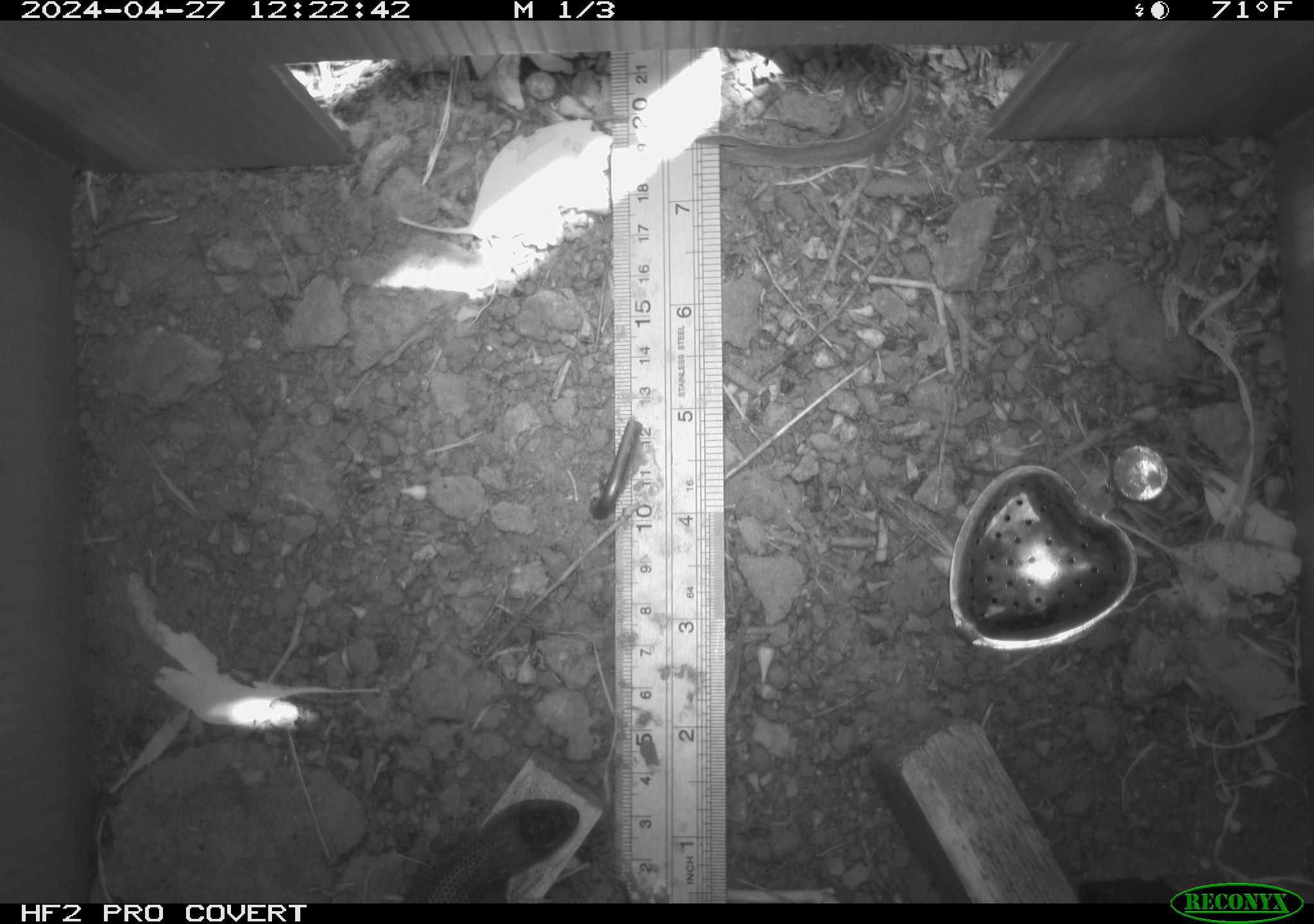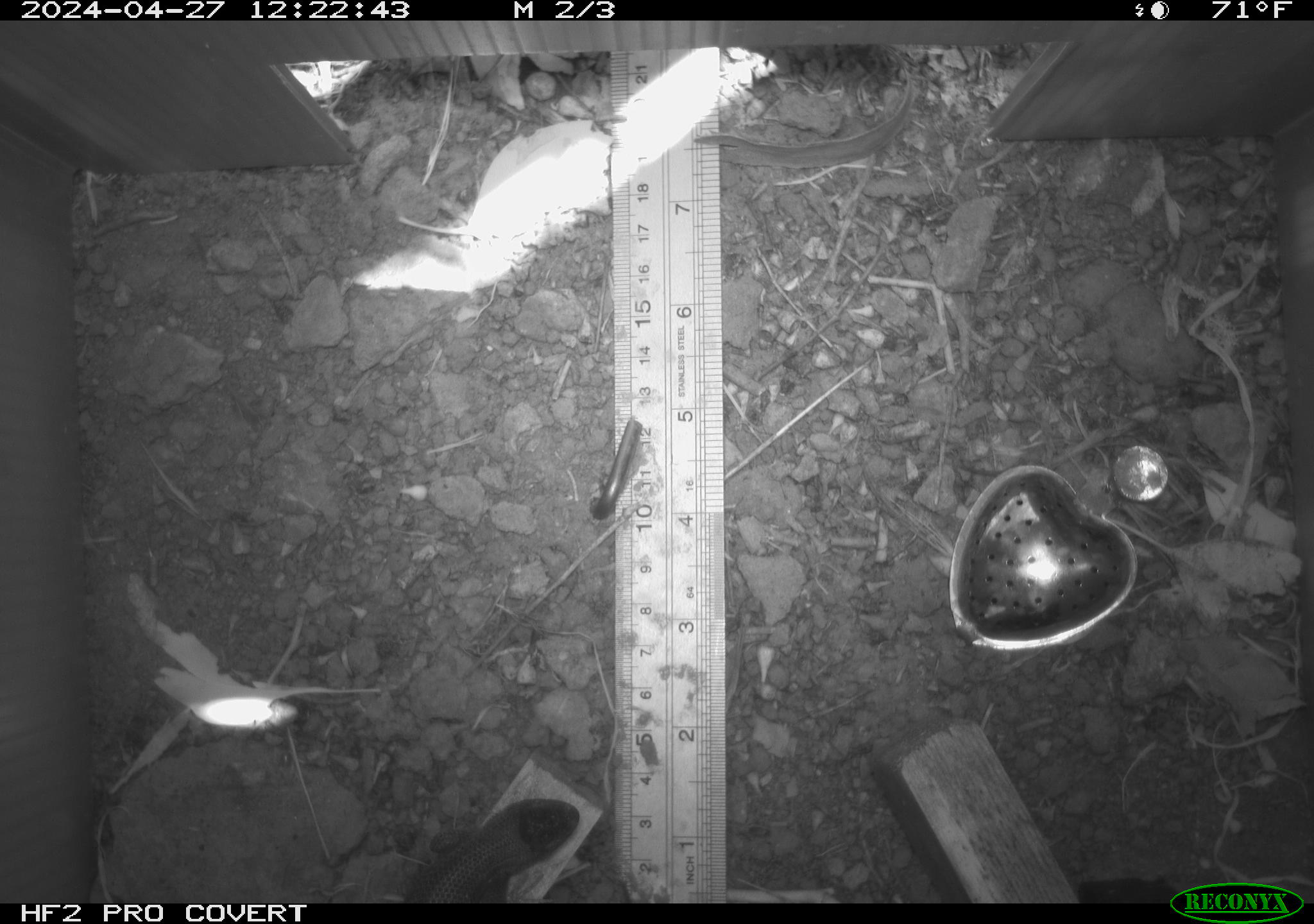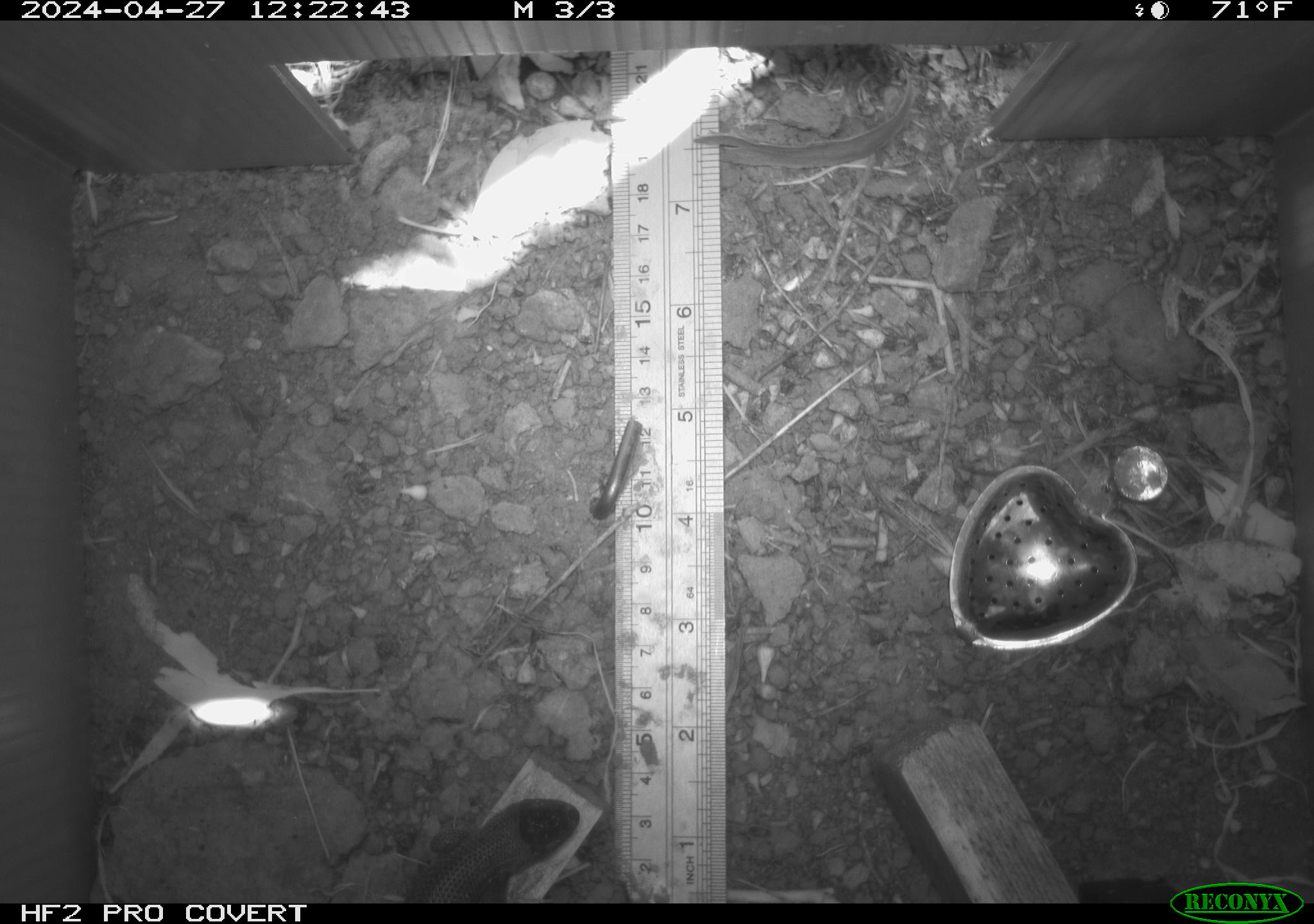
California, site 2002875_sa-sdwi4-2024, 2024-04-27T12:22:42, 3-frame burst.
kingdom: Animalia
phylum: Chordata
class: Reptilia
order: Squamata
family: Phrynosomatidae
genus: Sceloporus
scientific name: Sceloporus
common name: spiny lizards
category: sceloporus species